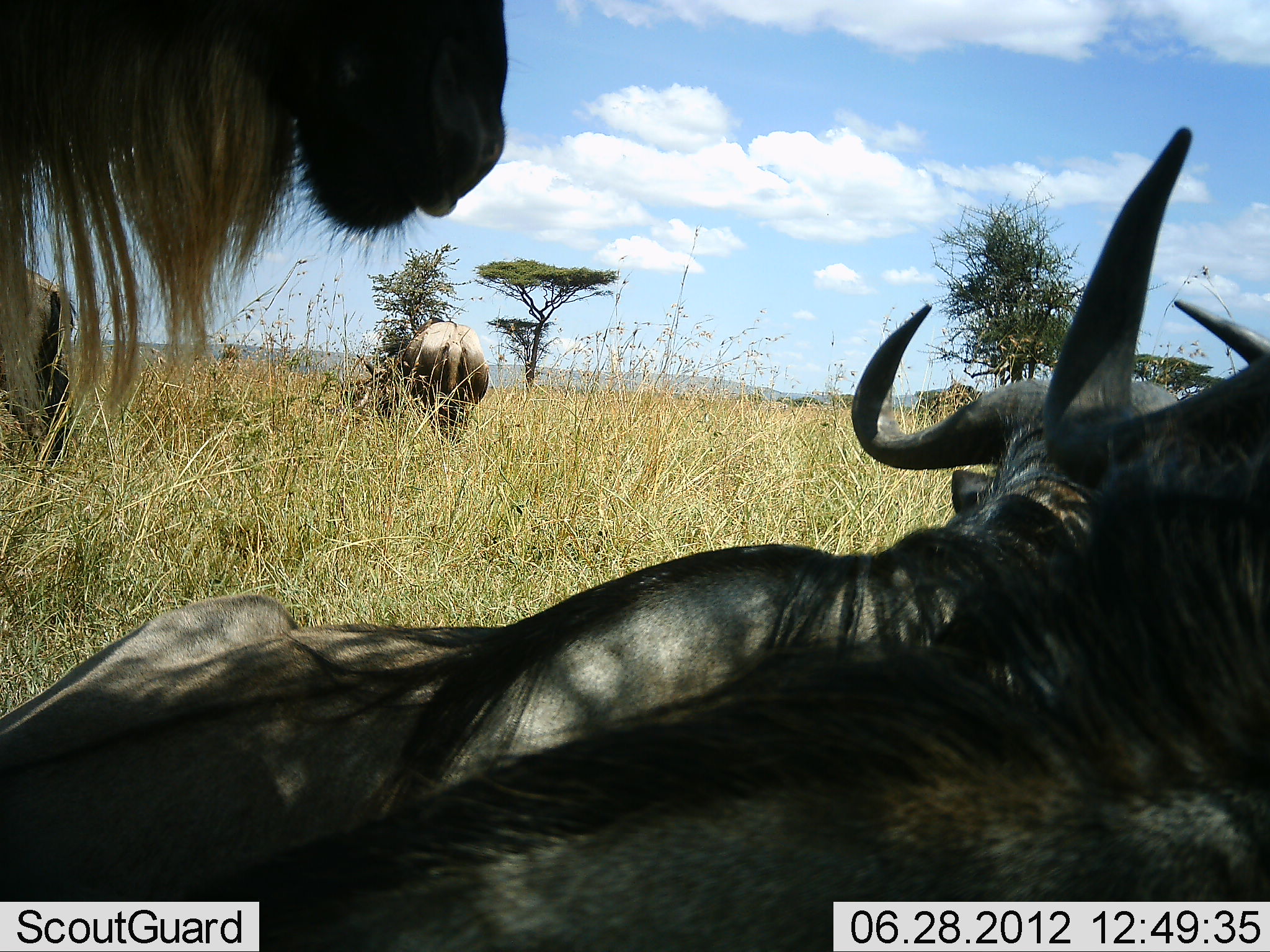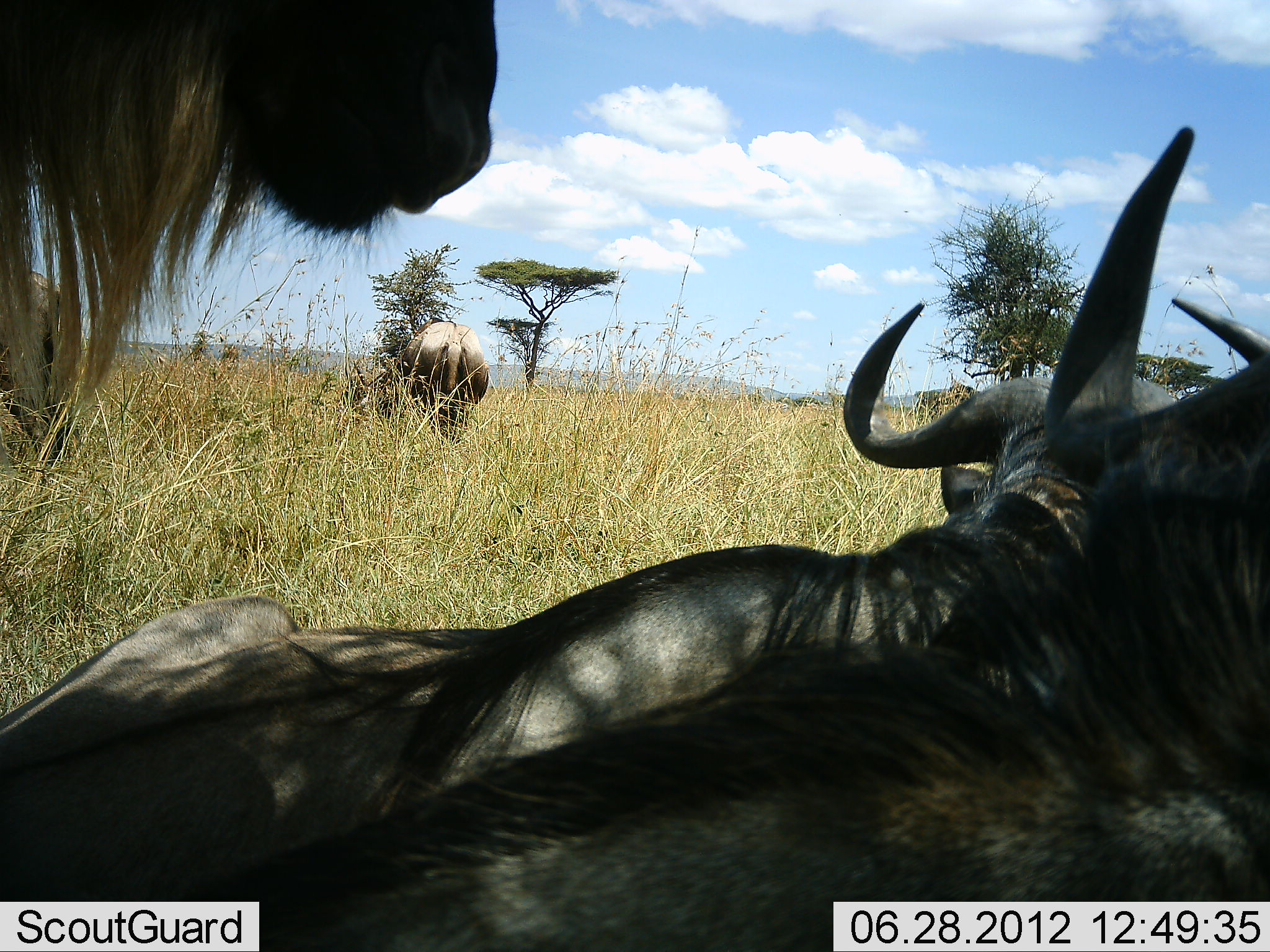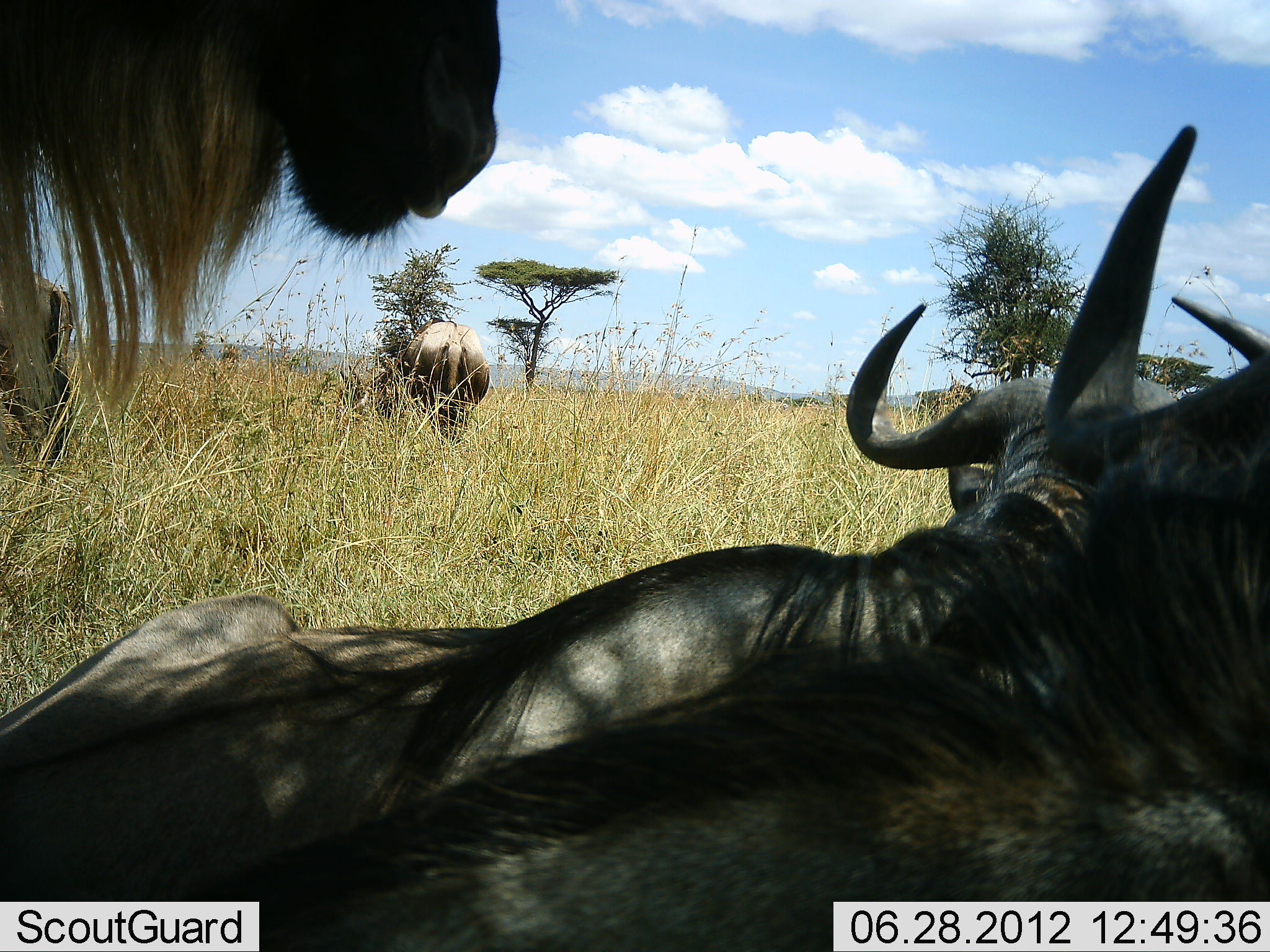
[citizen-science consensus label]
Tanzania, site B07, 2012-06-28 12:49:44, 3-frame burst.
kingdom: Animalia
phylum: Chordata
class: Mammalia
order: Artiodactyla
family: Bovidae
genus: Connochaetes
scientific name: Connochaetes taurinus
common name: blue wildebeest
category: wildebeest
Wildebeest (blue wildebeest) (Connochaetes taurinus), count 5. Behavior (volunteer vote fractions): standing 82%, resting 100%, moving 9%, interacting 9%. Young present (vote fraction): 0%. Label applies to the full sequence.